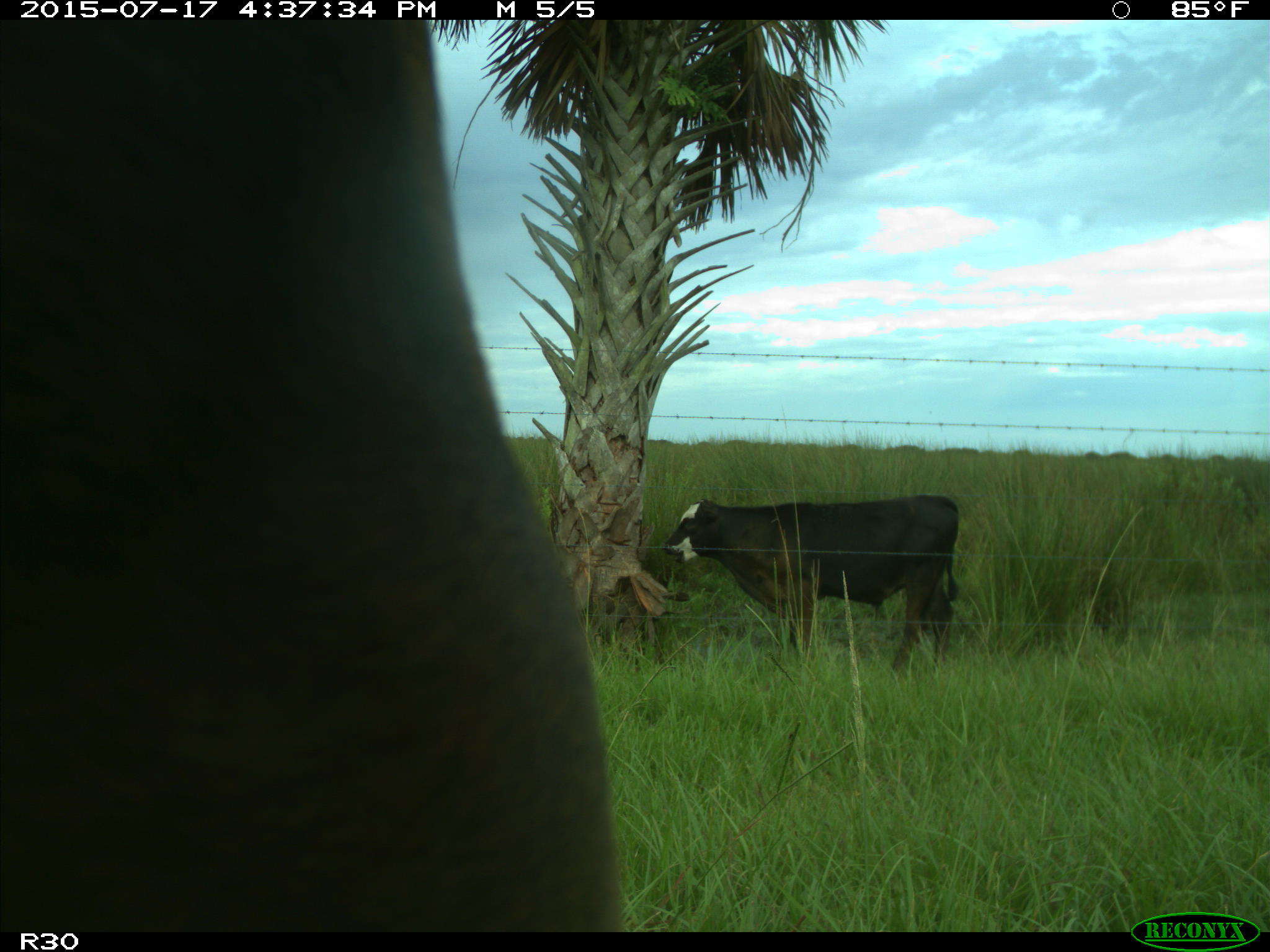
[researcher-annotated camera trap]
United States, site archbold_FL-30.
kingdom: Animalia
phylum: Chordata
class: Mammalia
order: Artiodactyla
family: Bovidae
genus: Bos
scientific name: Bos taurus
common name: domestic cow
Bos taurus (domestic cow).